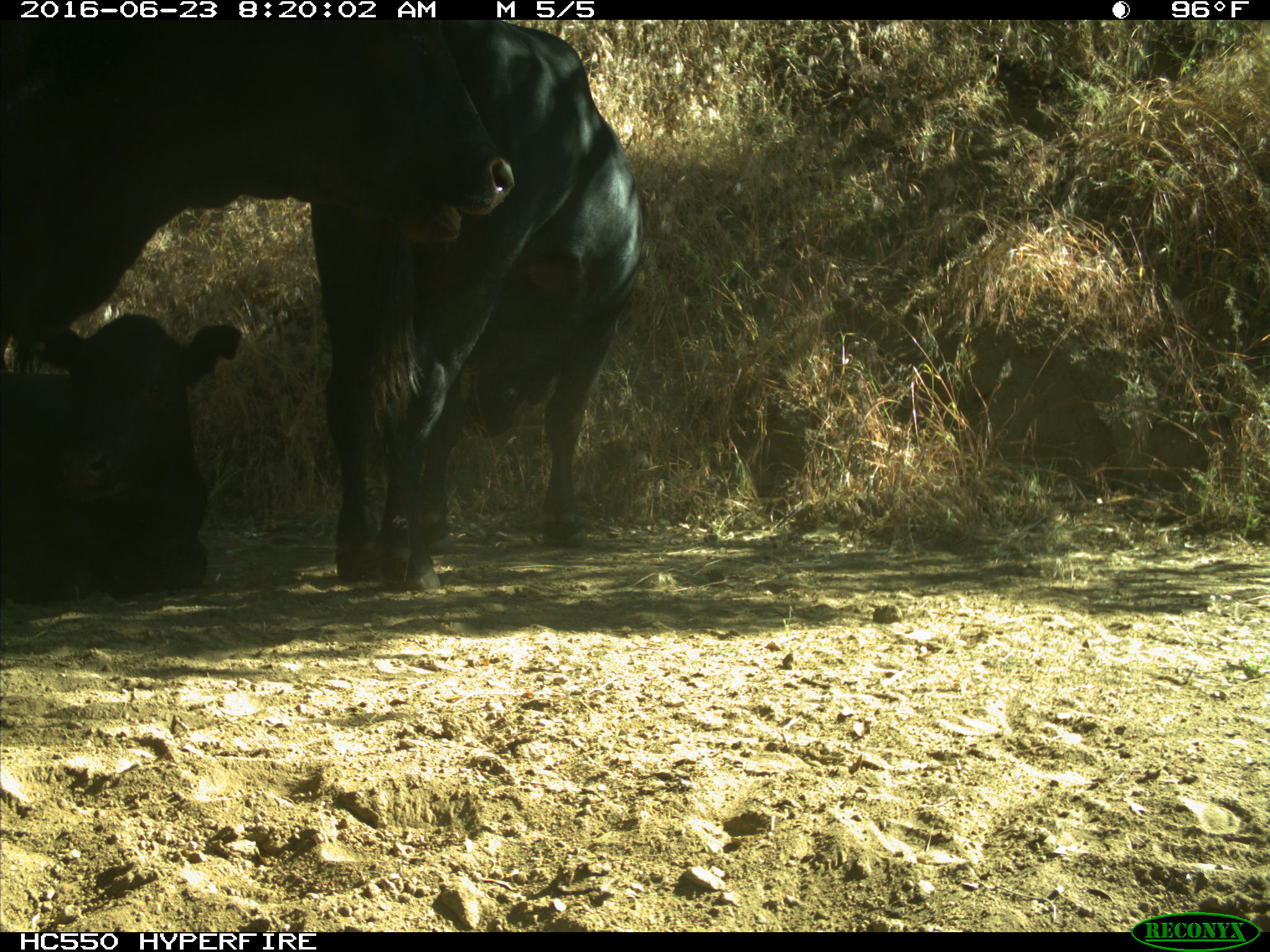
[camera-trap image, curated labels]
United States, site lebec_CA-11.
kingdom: Animalia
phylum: Chordata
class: Mammalia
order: Artiodactyla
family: Bovidae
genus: Bos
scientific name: Bos taurus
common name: domestic cow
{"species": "Bos taurus (domestic cow)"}